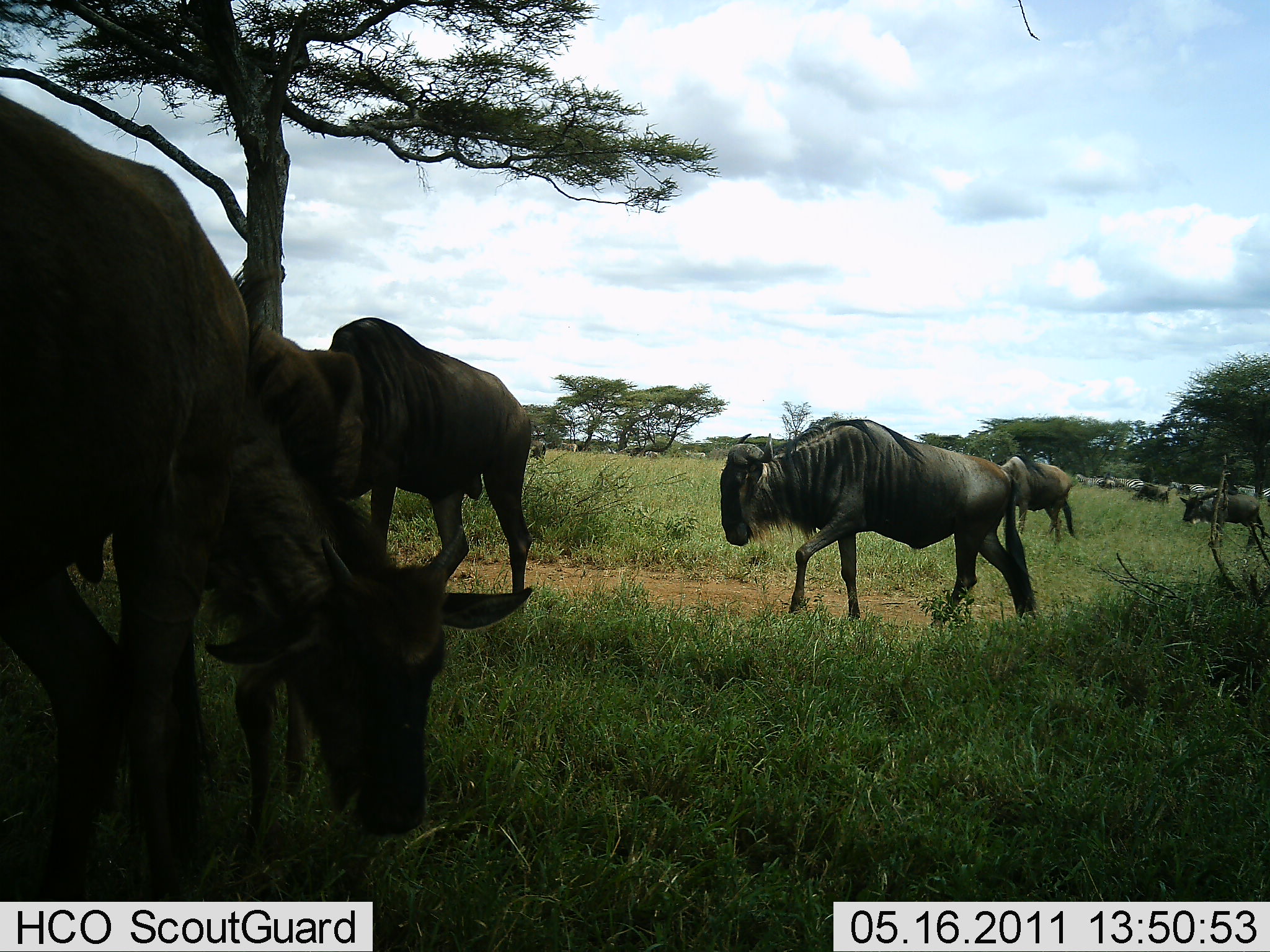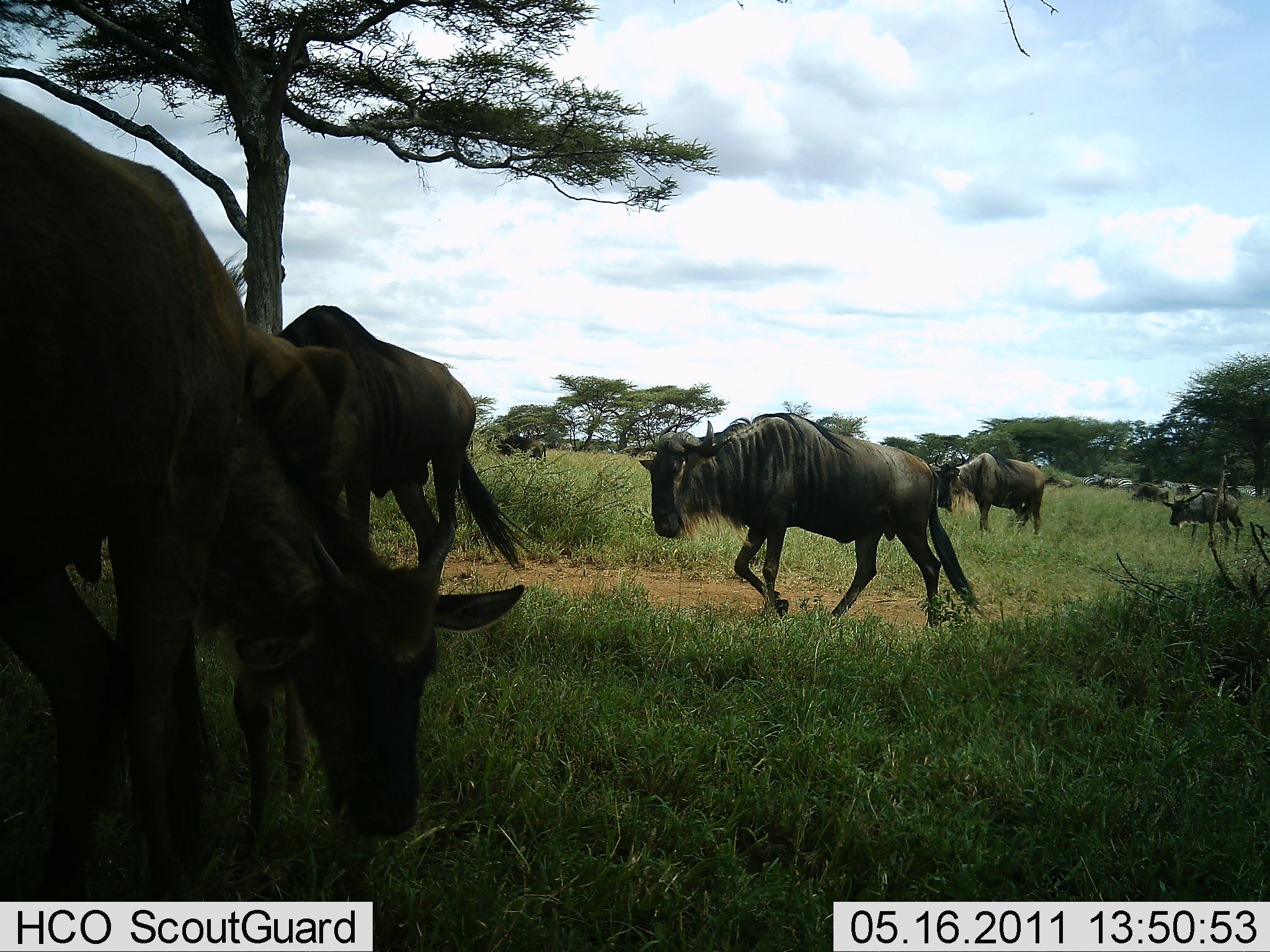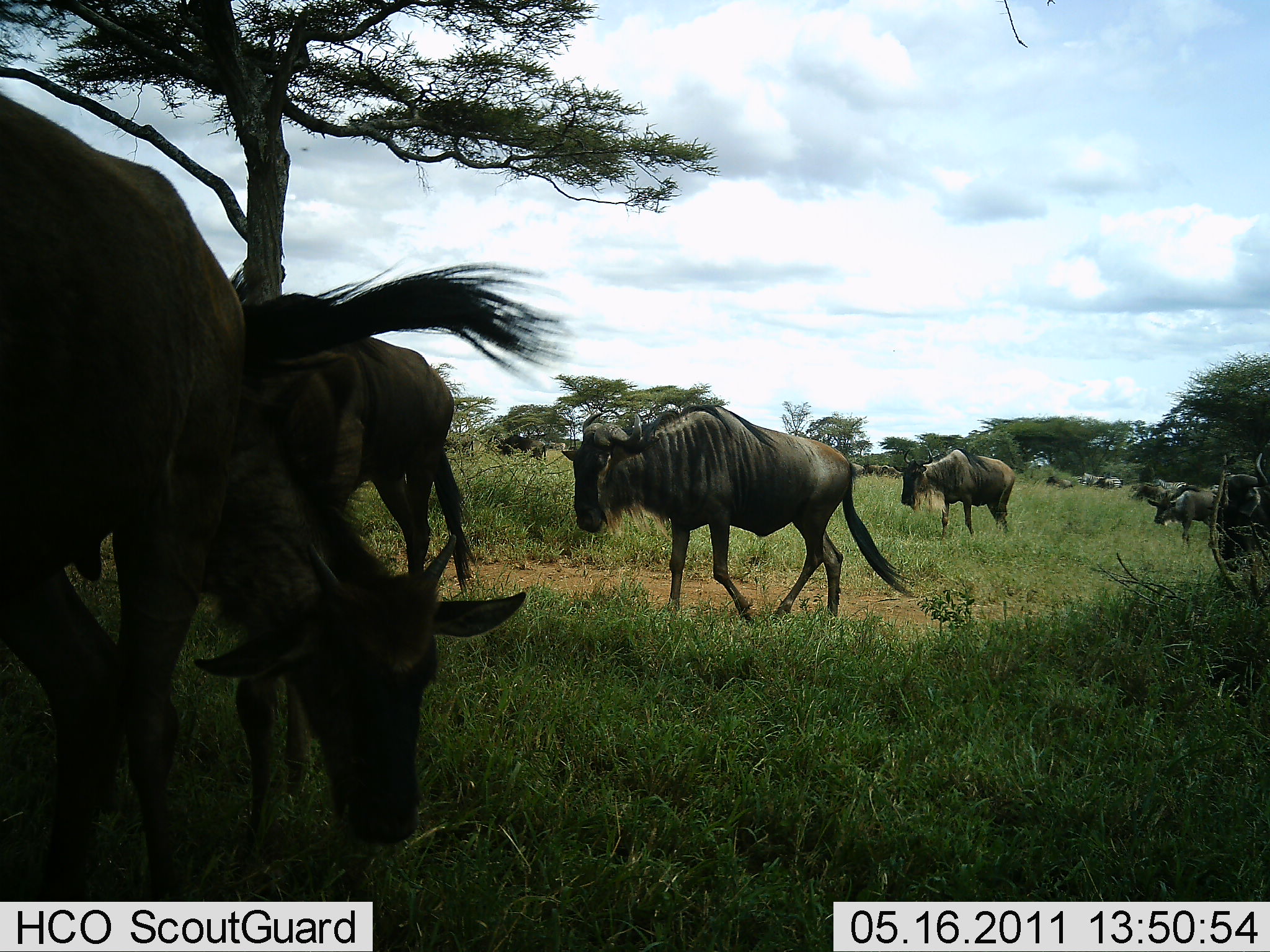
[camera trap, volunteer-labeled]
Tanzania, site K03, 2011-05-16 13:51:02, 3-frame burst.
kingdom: Animalia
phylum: Chordata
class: Mammalia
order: Artiodactyla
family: Bovidae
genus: Connochaetes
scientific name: Connochaetes taurinus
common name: blue wildebeest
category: wildebeest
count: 11-50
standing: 43%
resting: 14%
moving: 79%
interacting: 0%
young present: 14%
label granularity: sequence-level